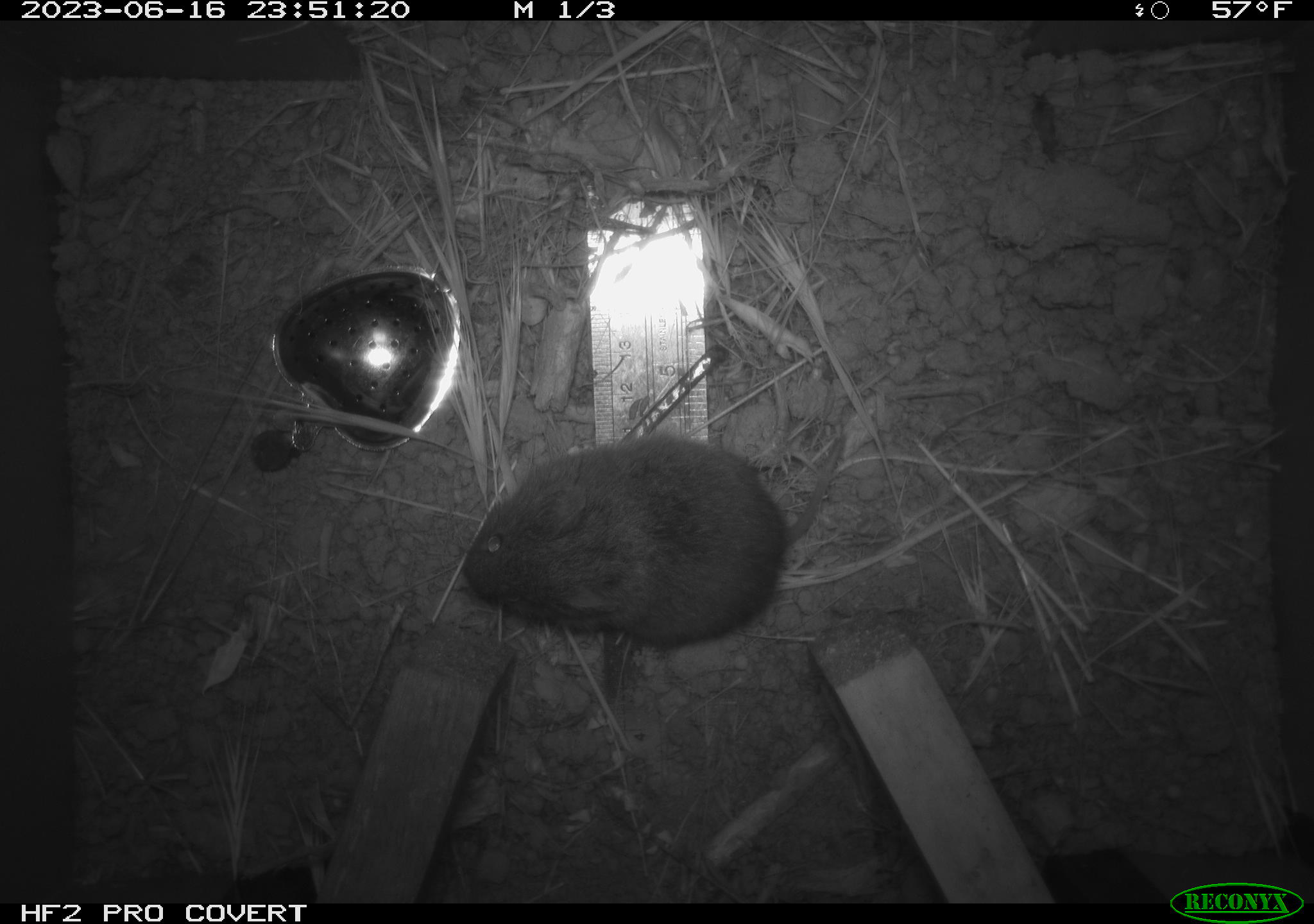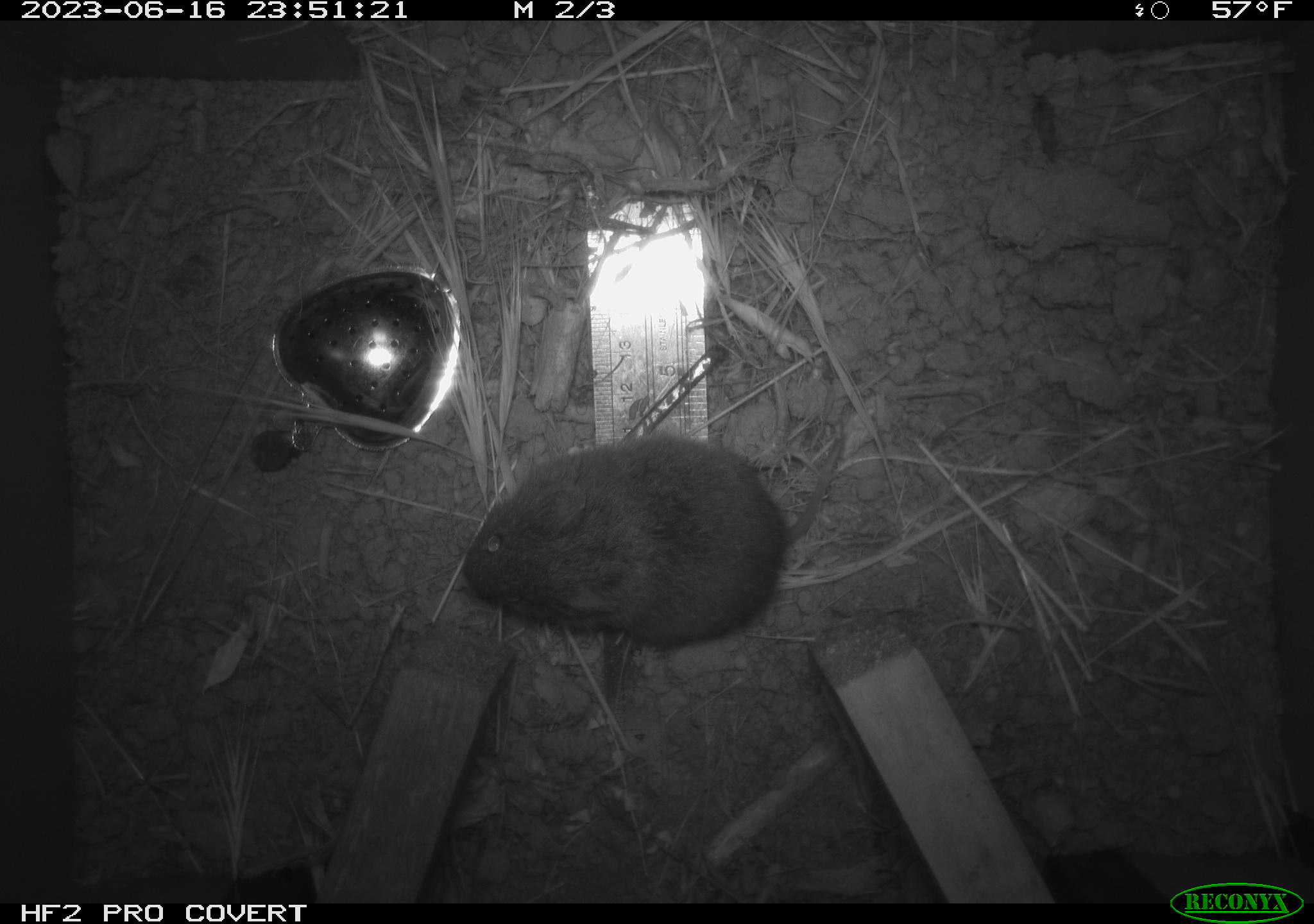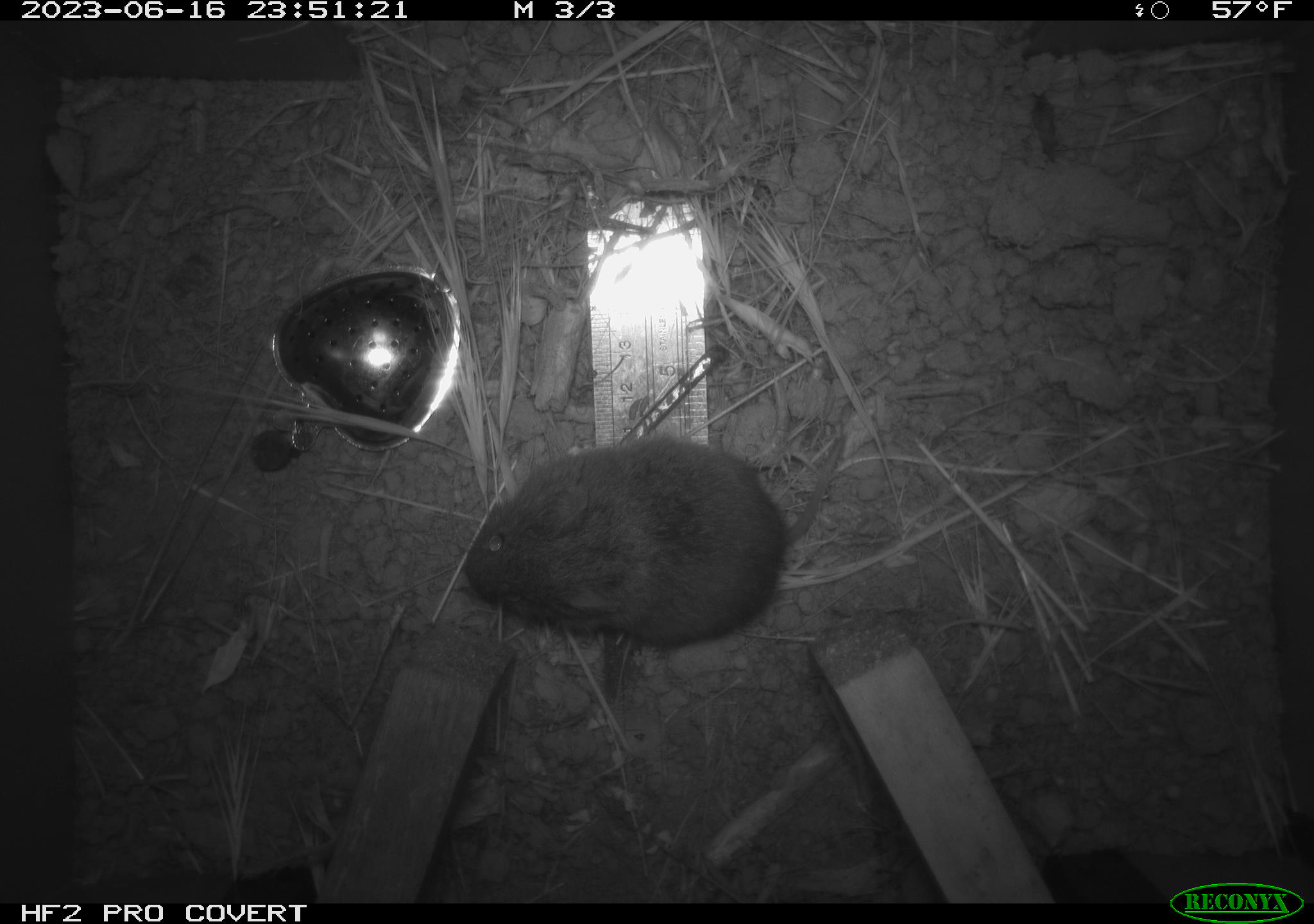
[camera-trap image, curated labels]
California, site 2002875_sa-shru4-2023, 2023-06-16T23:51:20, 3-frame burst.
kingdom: Animalia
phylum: Chordata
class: Mammalia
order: Rodentia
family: Cricetidae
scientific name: Arvicolinae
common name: voles, lemmings, and muskrats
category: arvicolinae subfamily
Arvicolinae subfamily (voles, lemmings, and muskrats) (Arvicolinae).